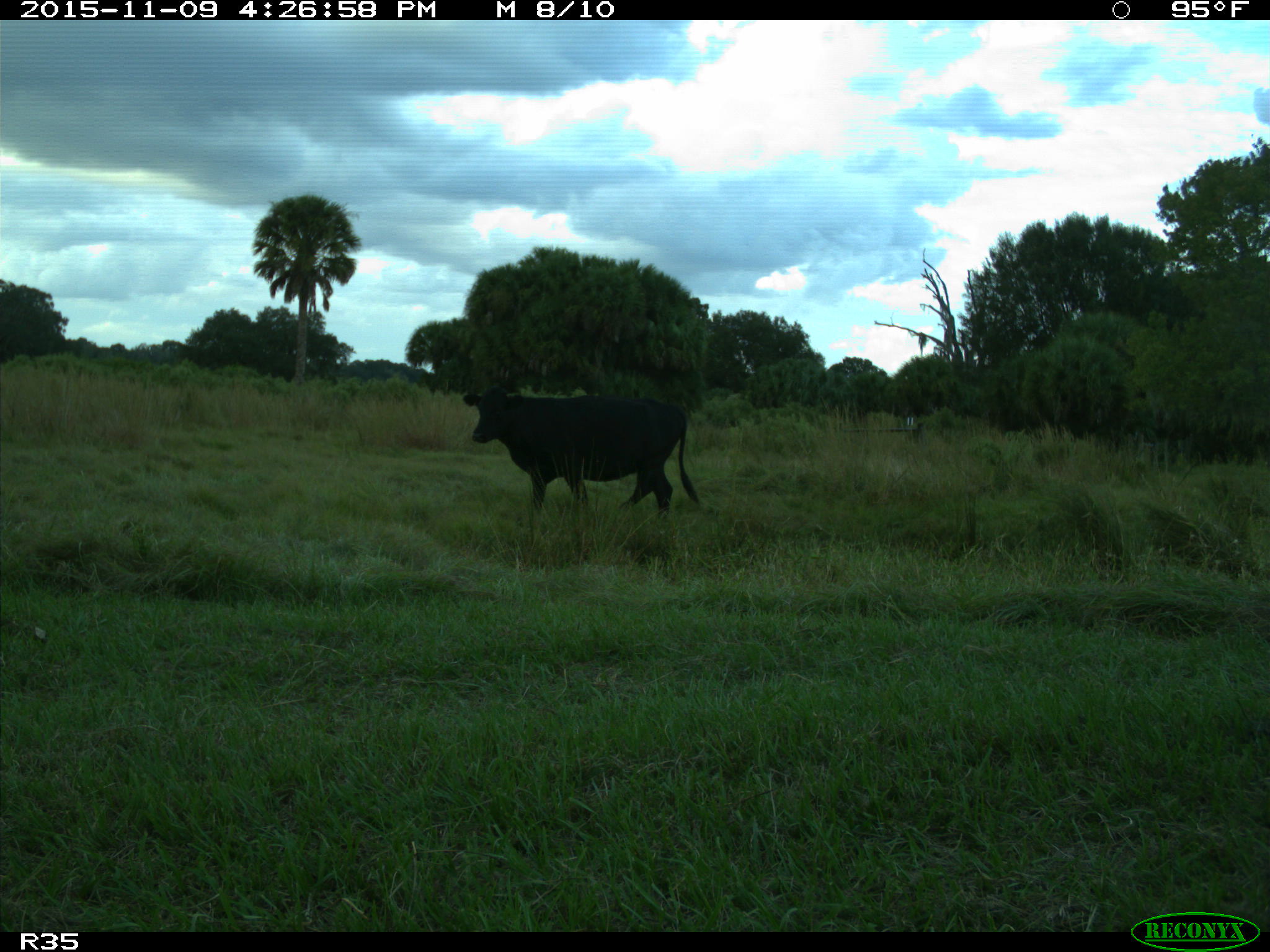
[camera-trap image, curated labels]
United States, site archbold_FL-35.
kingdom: Animalia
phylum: Chordata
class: Mammalia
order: Artiodactyla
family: Bovidae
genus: Bos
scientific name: Bos taurus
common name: domestic cow